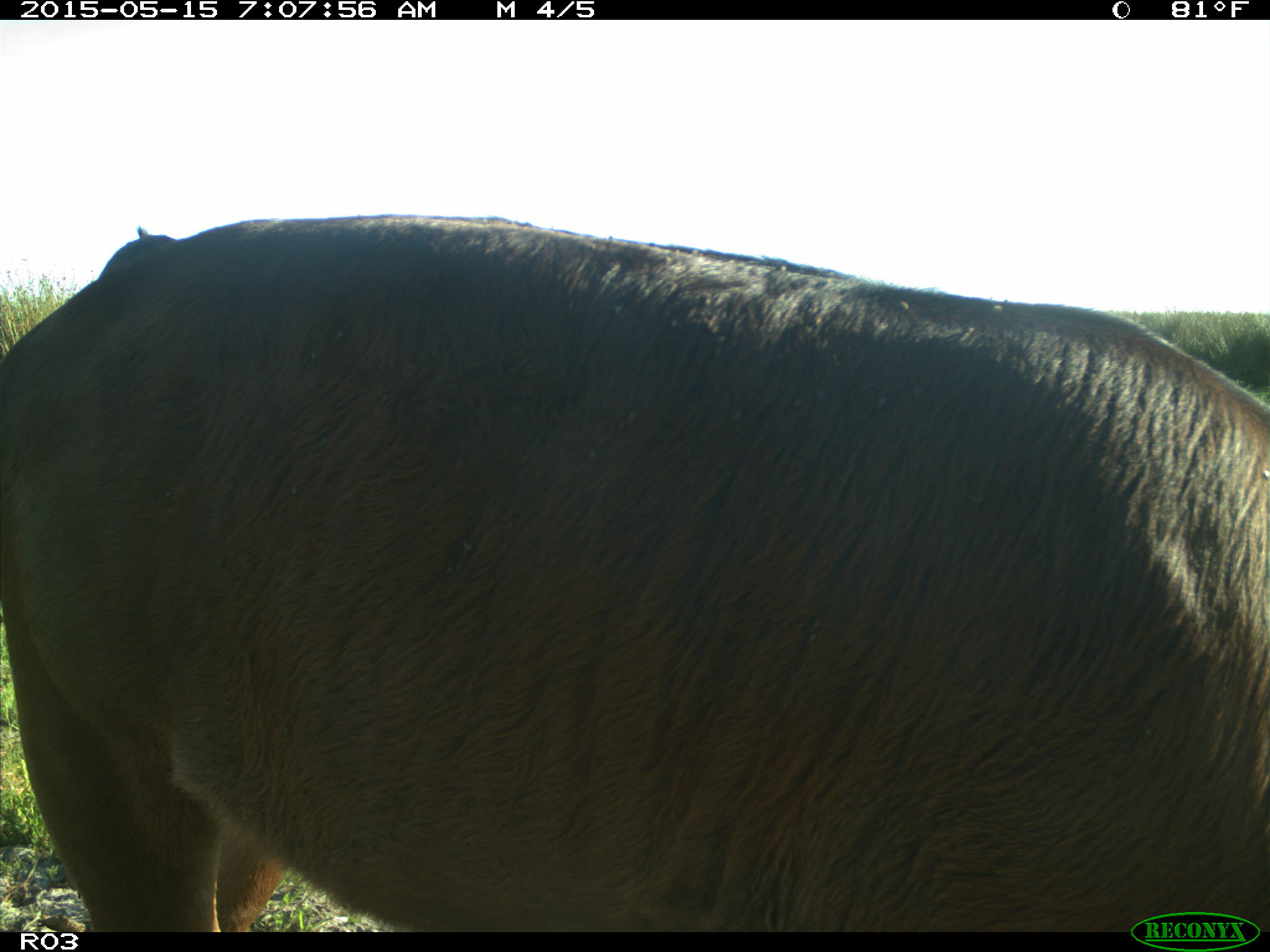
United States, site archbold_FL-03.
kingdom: Animalia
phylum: Chordata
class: Mammalia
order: Artiodactyla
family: Bovidae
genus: Bos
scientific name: Bos taurus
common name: domestic cow